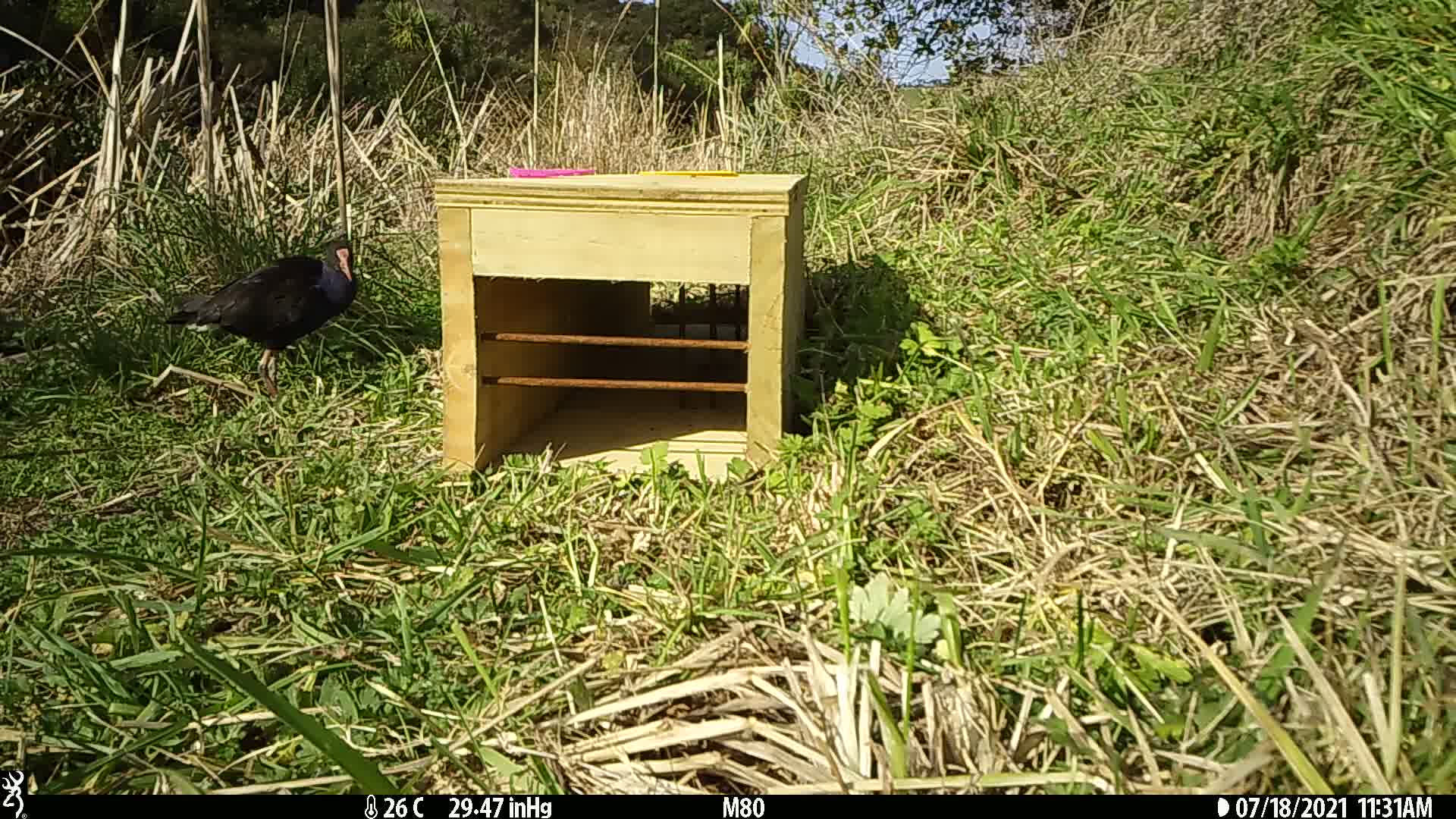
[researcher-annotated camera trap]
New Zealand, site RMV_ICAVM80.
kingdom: Animalia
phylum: Chordata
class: Aves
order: Gruiformes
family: Rallidae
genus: Porphyrio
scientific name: Porphyrio melanotus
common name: australasian swamphen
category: pukeko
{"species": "pukeko (australasian swamphen) (Porphyrio melanotus)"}